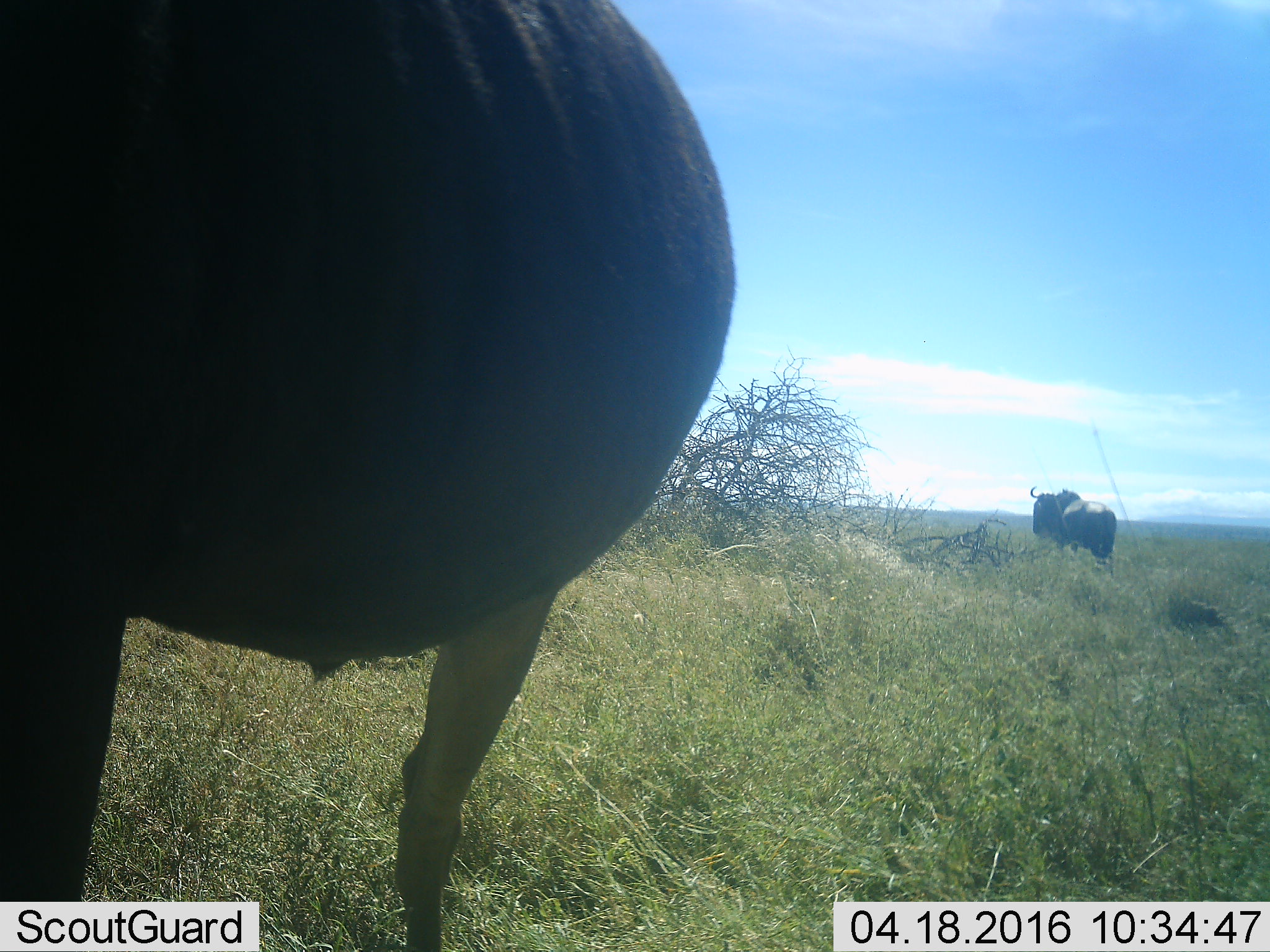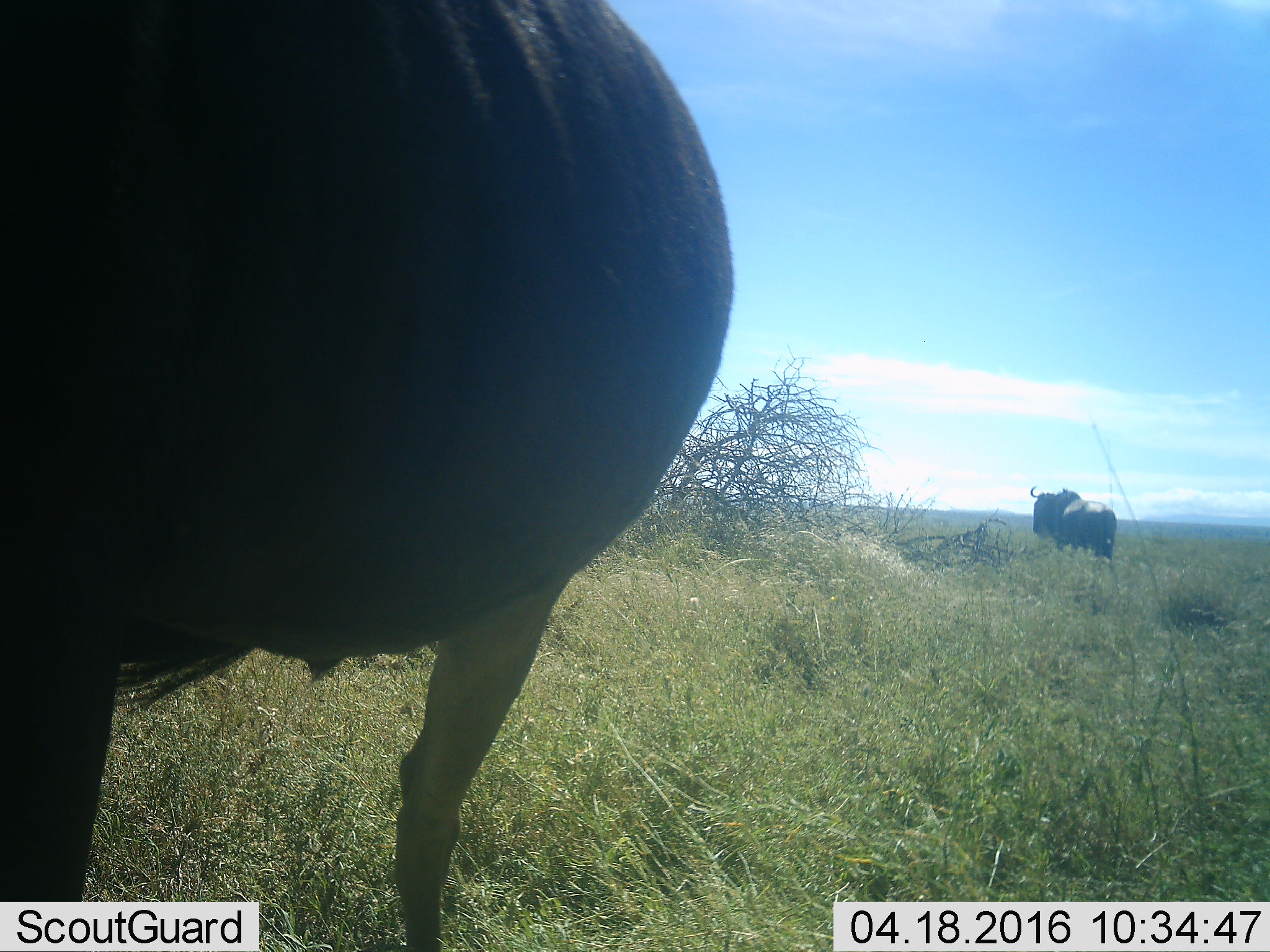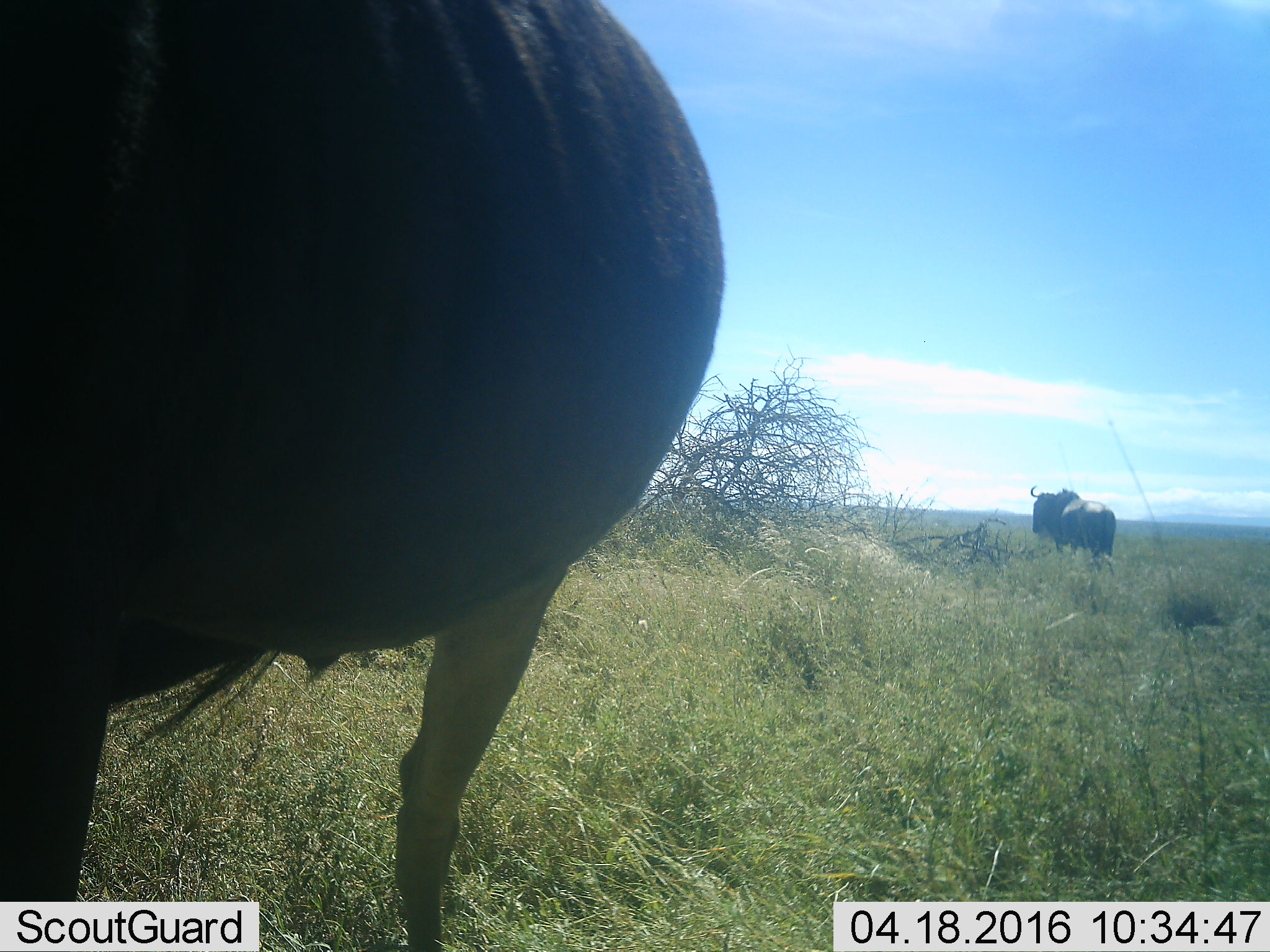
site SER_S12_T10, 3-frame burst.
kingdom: Animalia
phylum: Chordata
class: Mammalia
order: Artiodactyla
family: Bovidae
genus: Connochaetes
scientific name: Connochaetes taurinus taurinus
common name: blue wildebeest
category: wildebeestblue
Wildebeestblue (blue wildebeest) (Connochaetes taurinus taurinus), count 2. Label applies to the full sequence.